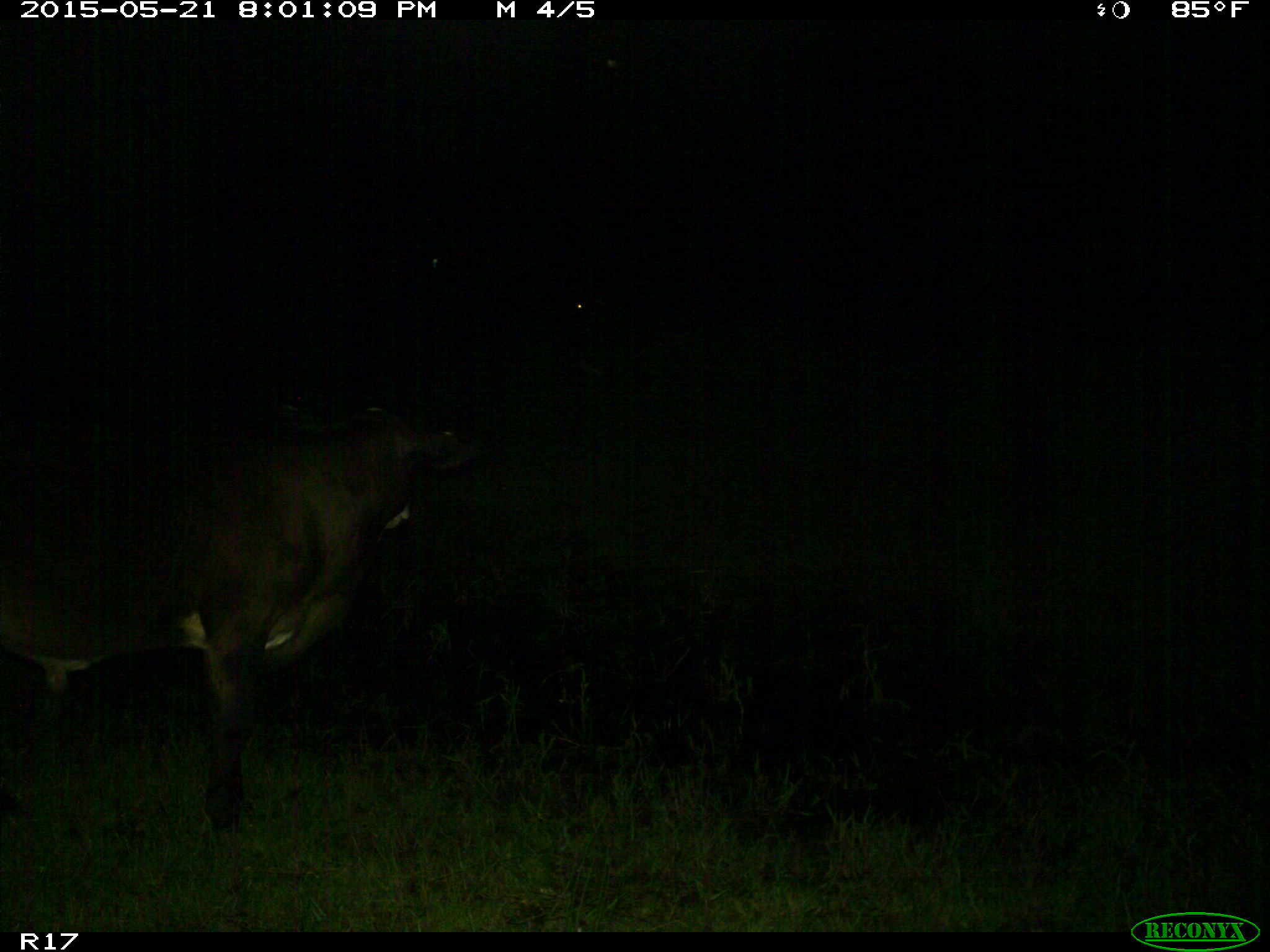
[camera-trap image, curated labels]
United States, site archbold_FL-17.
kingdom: Animalia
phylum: Chordata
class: Mammalia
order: Artiodactyla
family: Bovidae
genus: Bos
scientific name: Bos taurus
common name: domestic cow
Bos taurus (domestic cow).